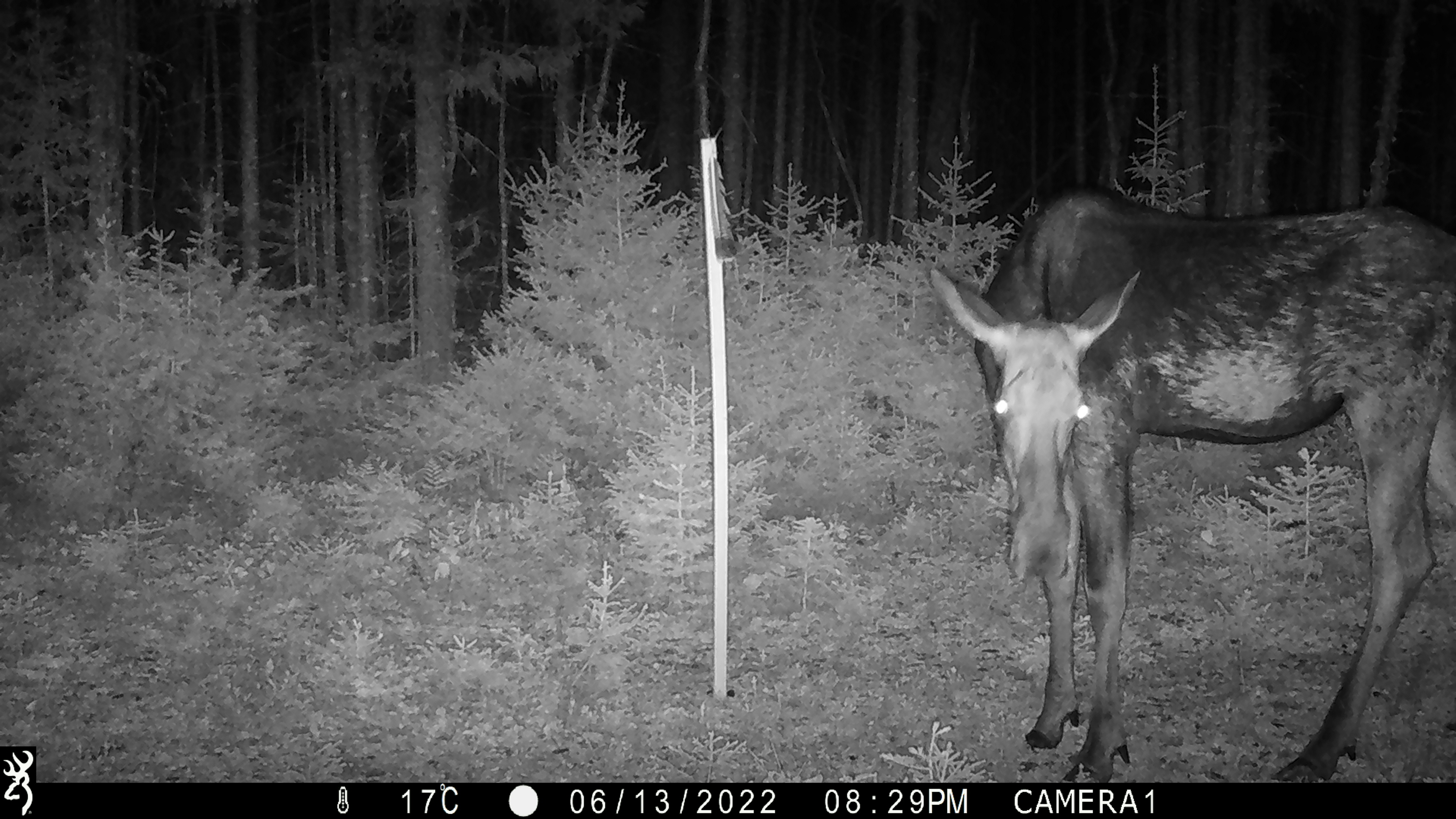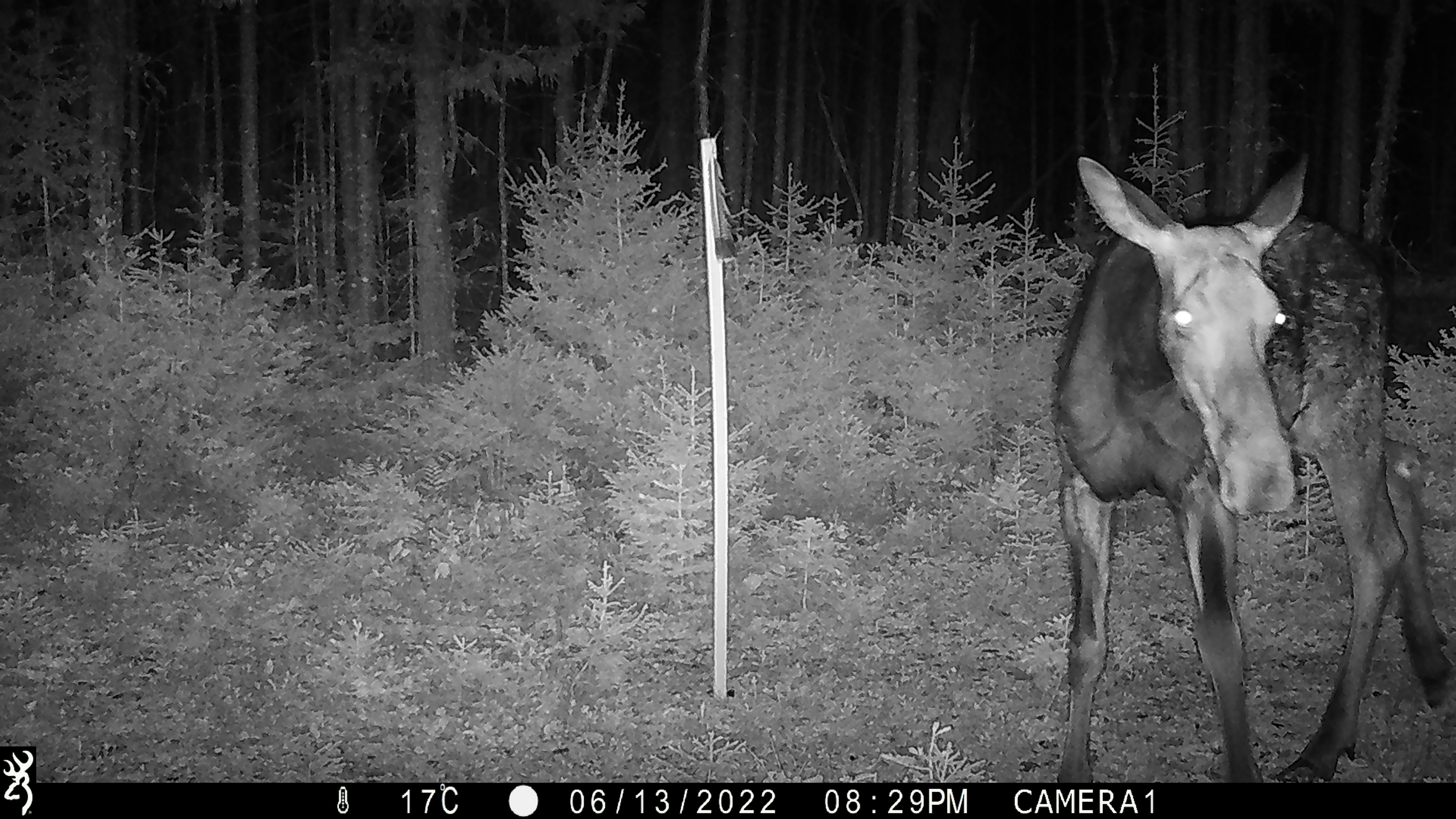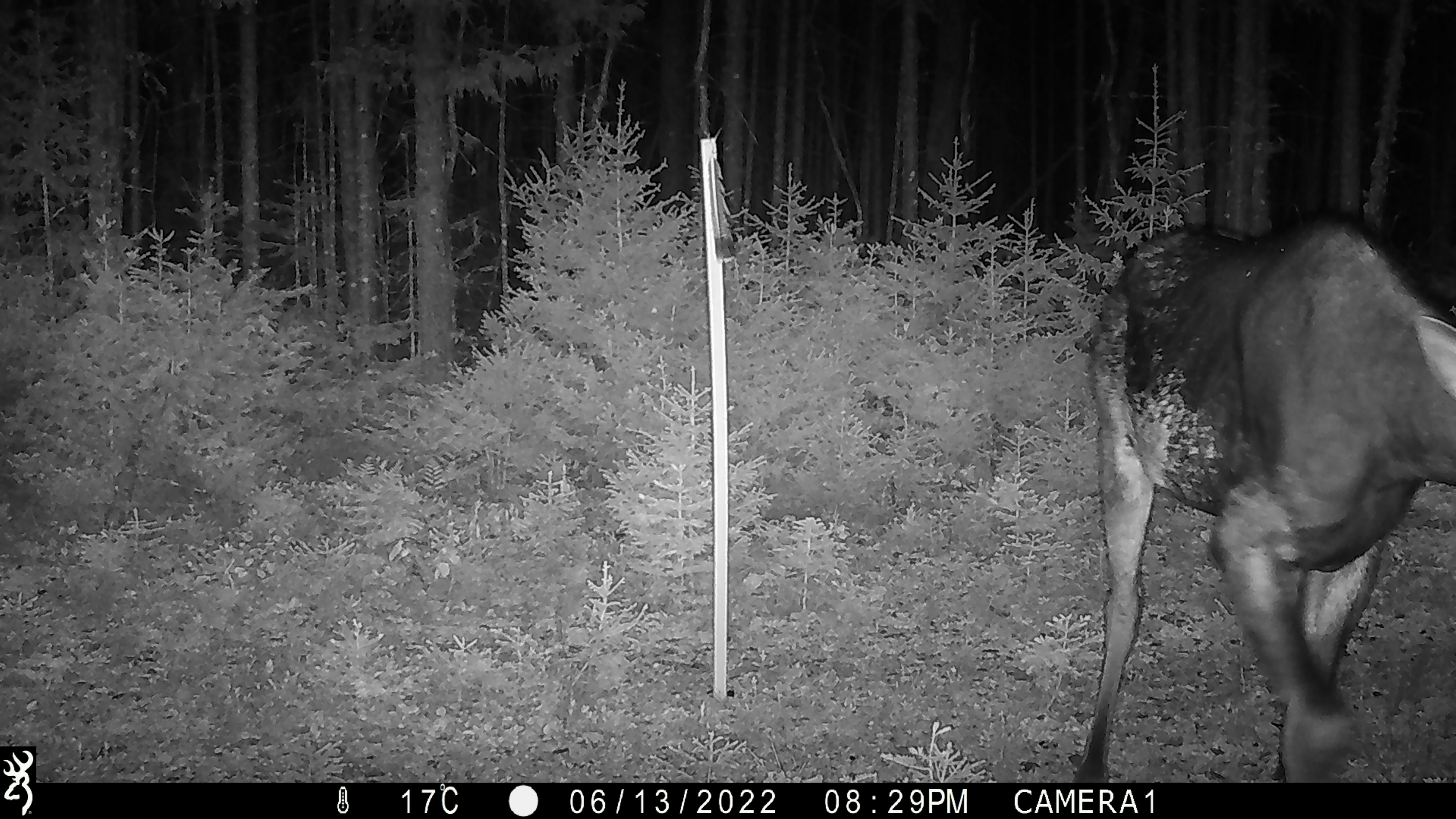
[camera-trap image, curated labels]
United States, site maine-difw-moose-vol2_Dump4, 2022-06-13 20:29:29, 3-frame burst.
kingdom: Animalia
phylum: Chordata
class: Mammalia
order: Artiodactyla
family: Cervidae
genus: Alces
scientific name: Alces alces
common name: moose